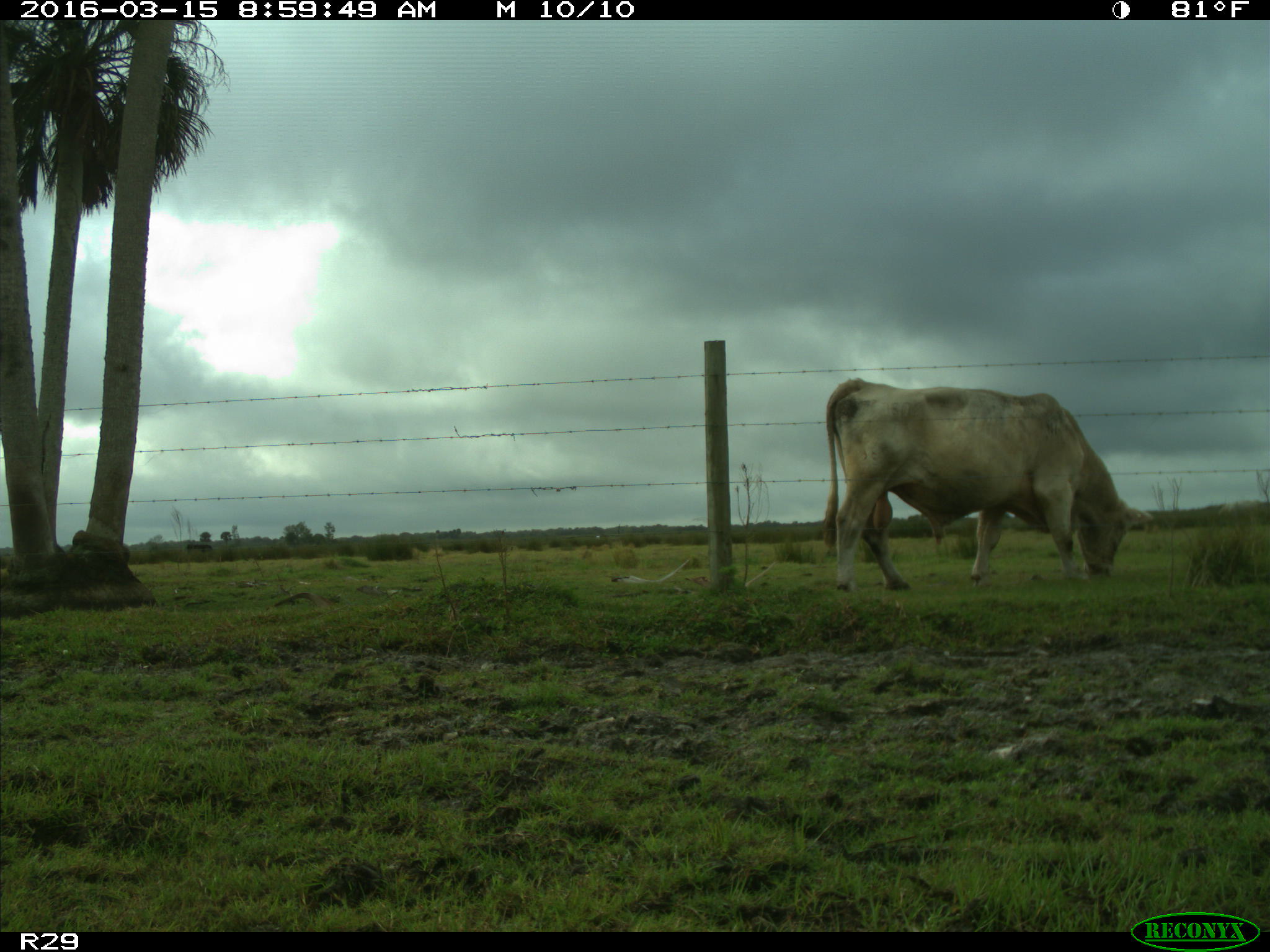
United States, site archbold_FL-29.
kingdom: Animalia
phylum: Chordata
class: Mammalia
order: Artiodactyla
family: Bovidae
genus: Bos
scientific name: Bos taurus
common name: domestic cow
Bos taurus (domestic cow).